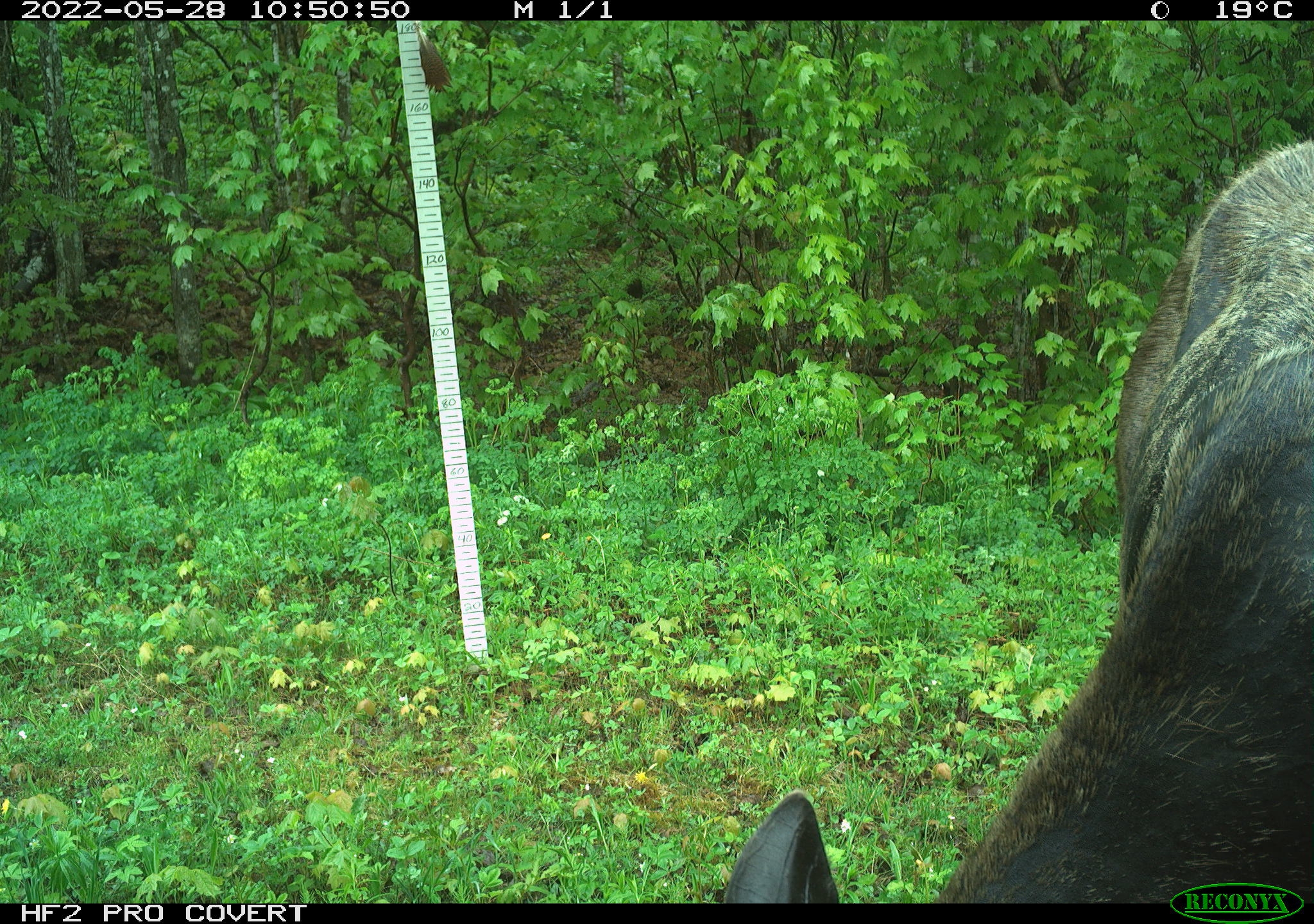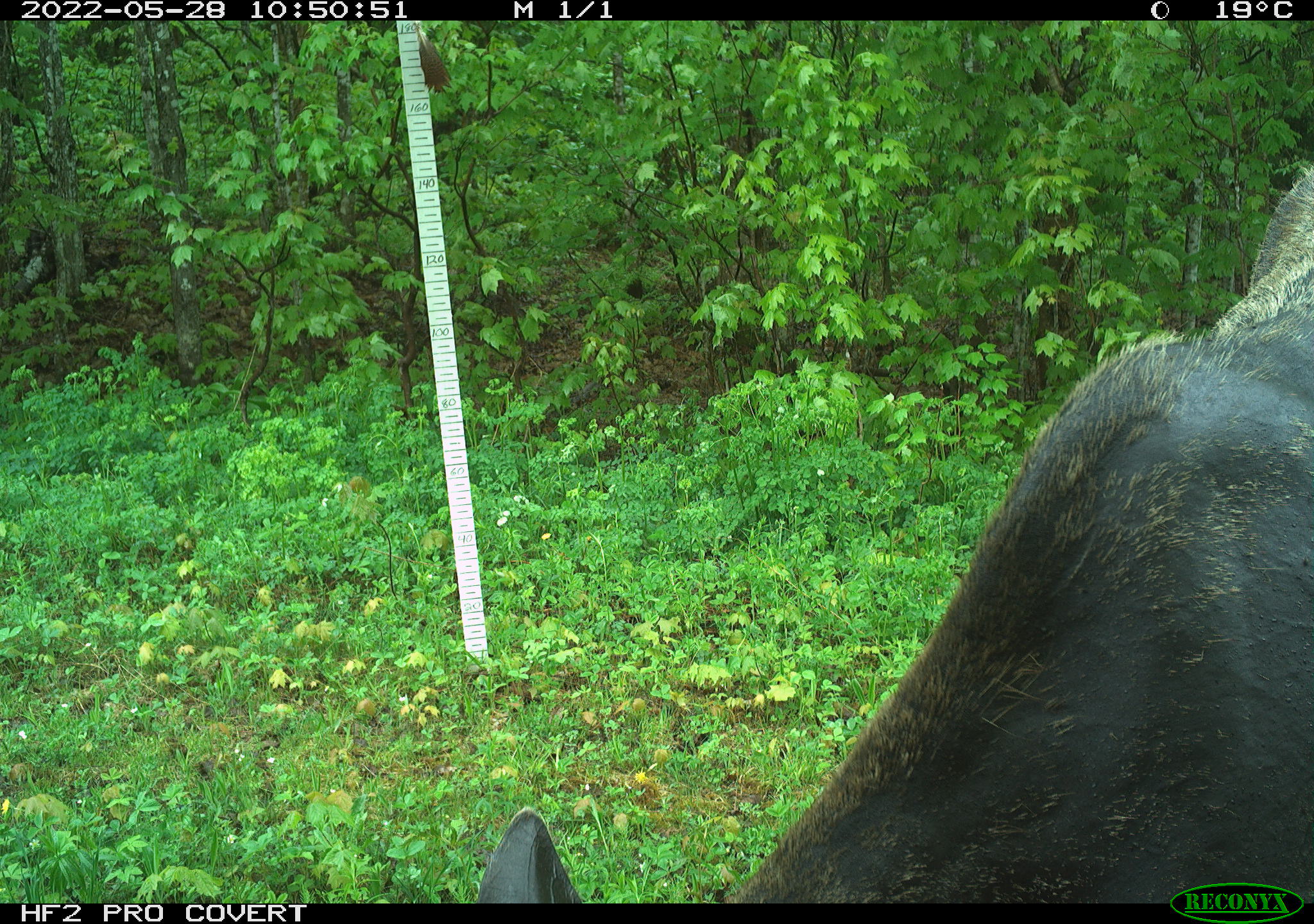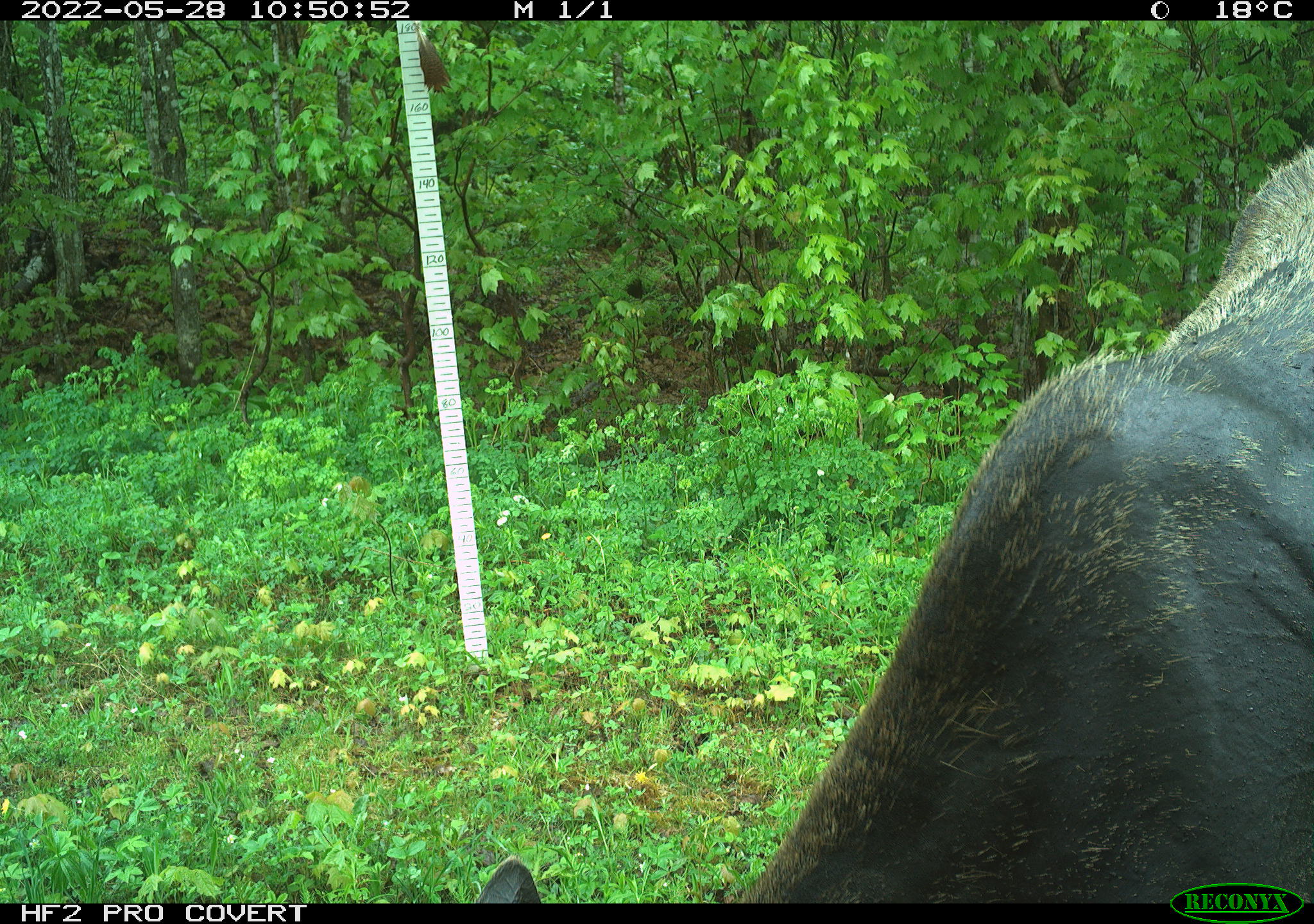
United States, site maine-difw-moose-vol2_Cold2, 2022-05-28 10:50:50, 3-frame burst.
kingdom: Animalia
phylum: Chordata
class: Mammalia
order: Artiodactyla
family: Cervidae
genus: Alces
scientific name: Alces alces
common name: moose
Moose (Alces alces).